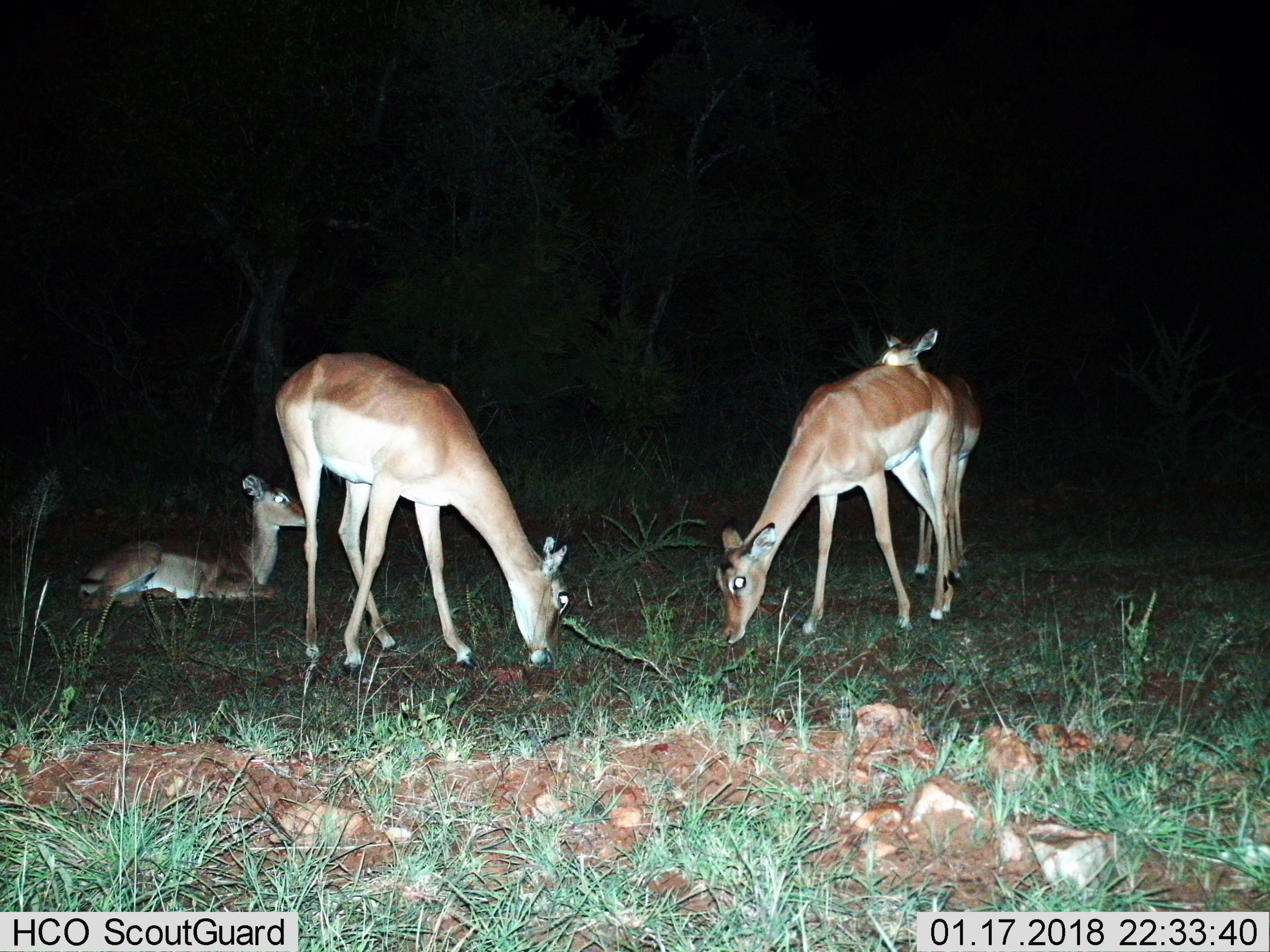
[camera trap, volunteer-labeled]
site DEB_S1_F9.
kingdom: Animalia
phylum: Chordata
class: Mammalia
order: Artiodactyla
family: Bovidae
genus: Aepyceros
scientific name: Aepyceros melampus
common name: impala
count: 4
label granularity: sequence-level